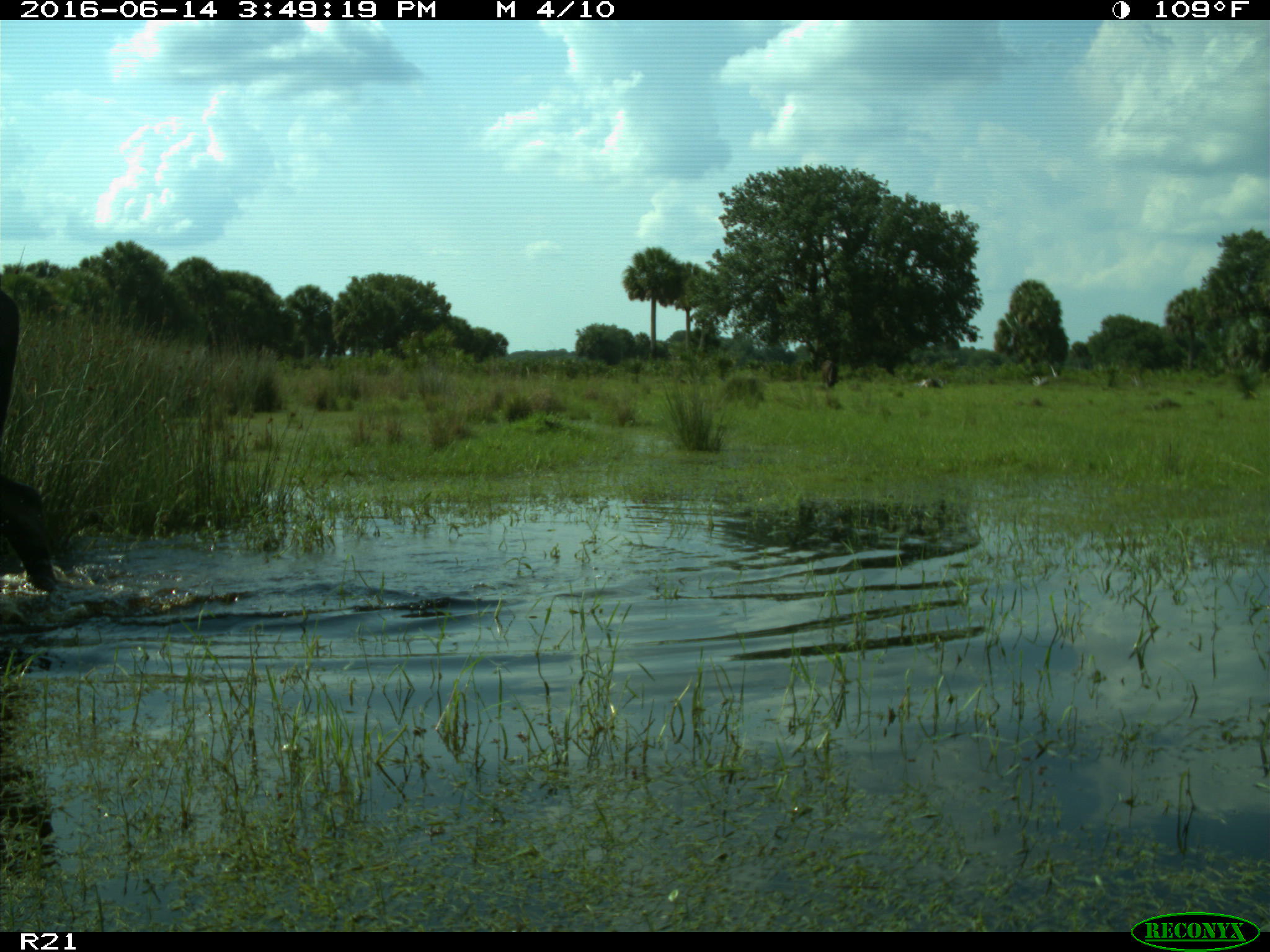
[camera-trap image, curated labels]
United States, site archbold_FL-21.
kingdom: Animalia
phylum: Chordata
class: Mammalia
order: Artiodactyla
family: Bovidae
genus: Bos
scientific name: Bos taurus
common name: domestic cow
Bos taurus (domestic cow).